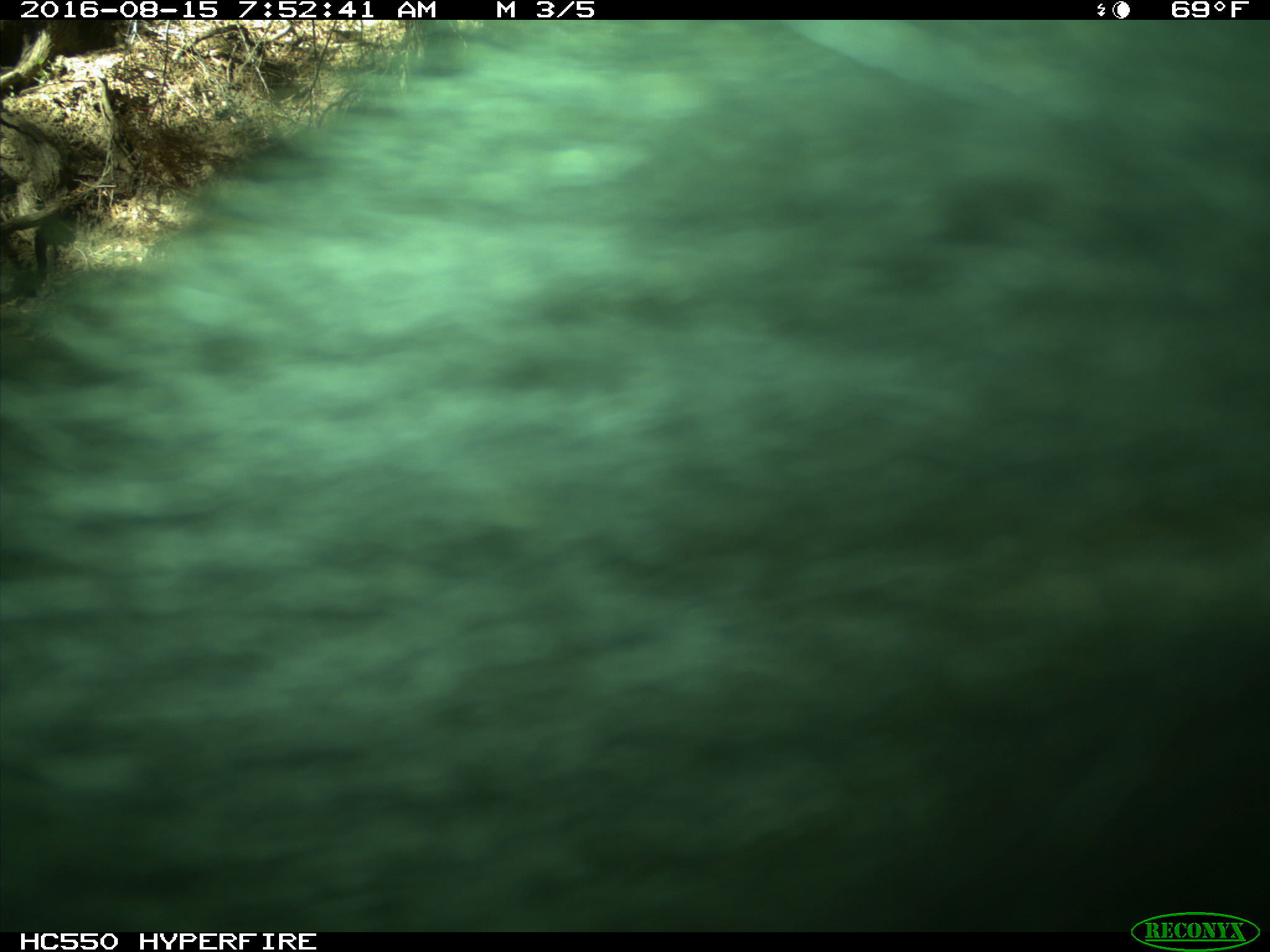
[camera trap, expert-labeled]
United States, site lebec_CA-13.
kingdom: Animalia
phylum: Chordata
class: Mammalia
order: Carnivora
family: Ursidae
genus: Ursus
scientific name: Ursus americanus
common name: american black bear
Ursus americanus (american black bear).